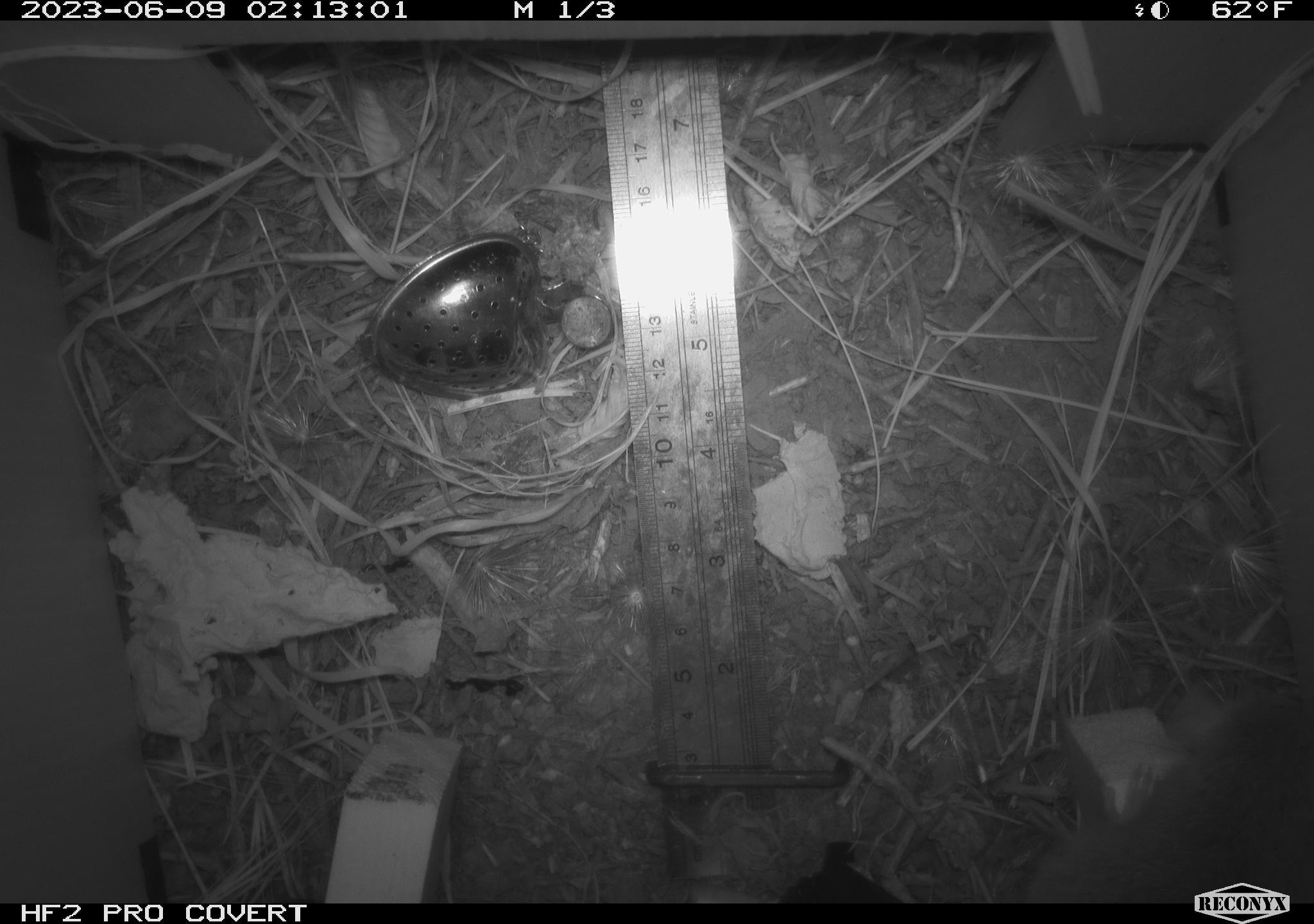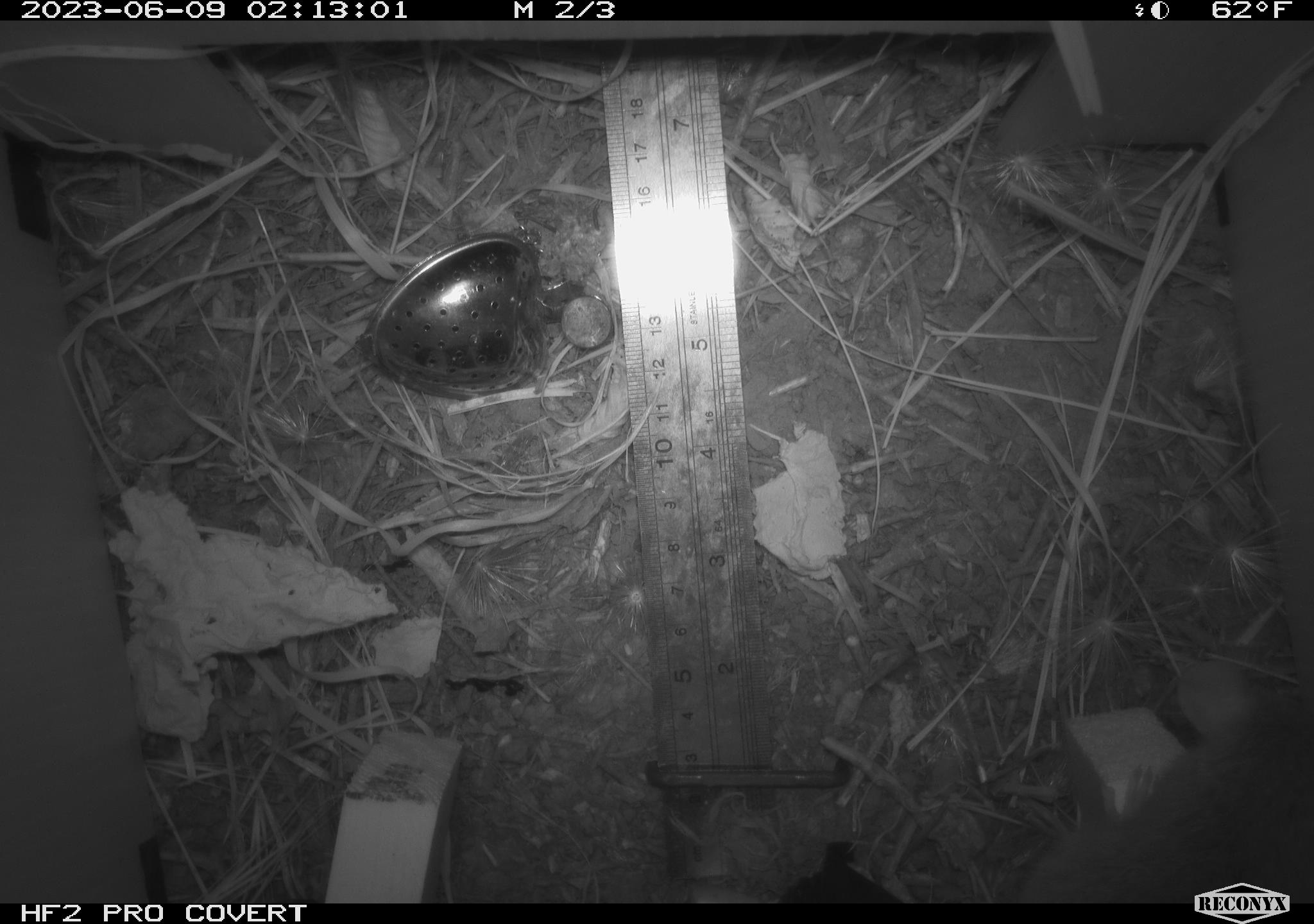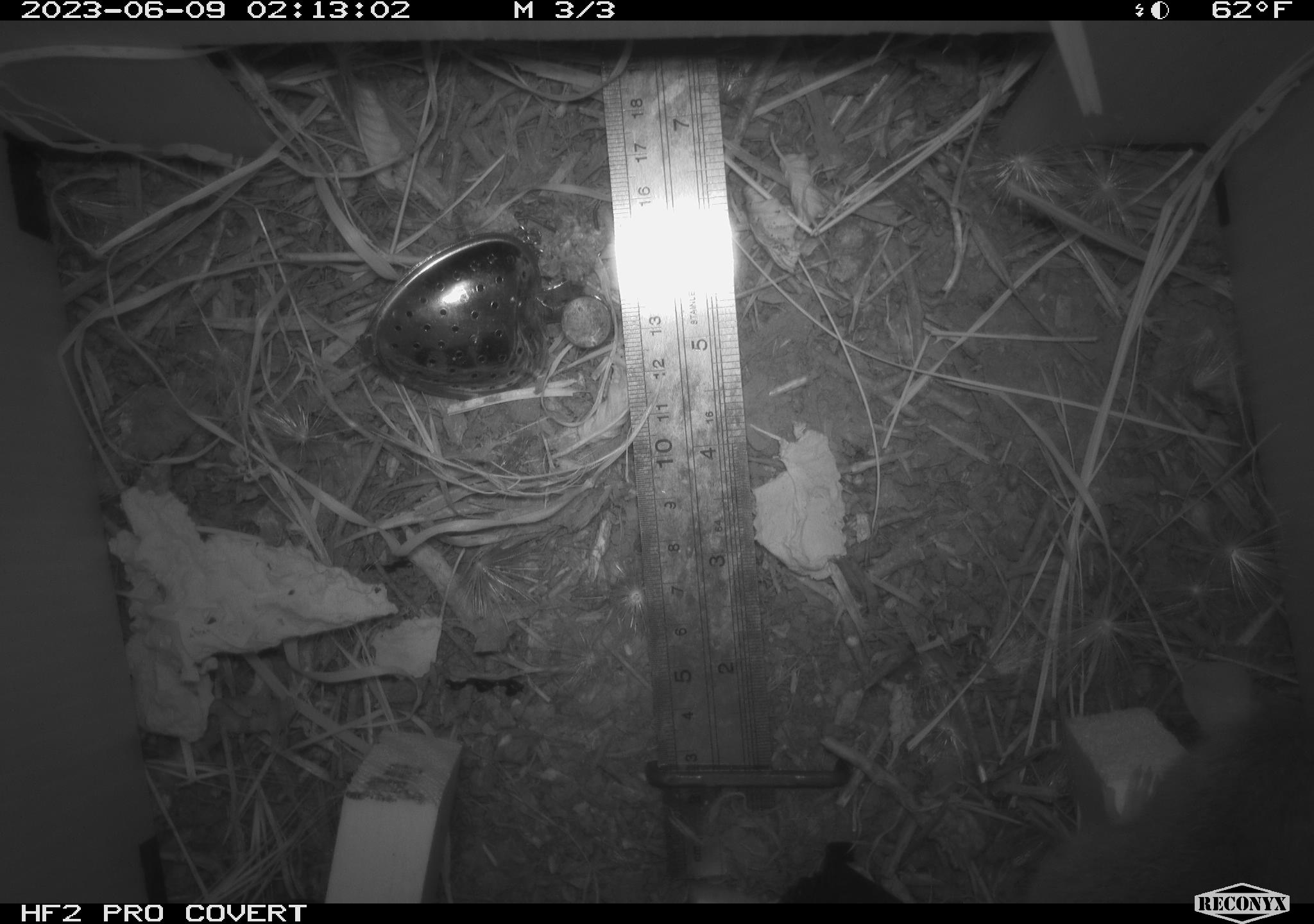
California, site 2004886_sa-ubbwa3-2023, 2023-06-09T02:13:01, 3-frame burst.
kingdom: Animalia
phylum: Chordata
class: Mammalia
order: Rodentia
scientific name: Rodentia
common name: mouse species